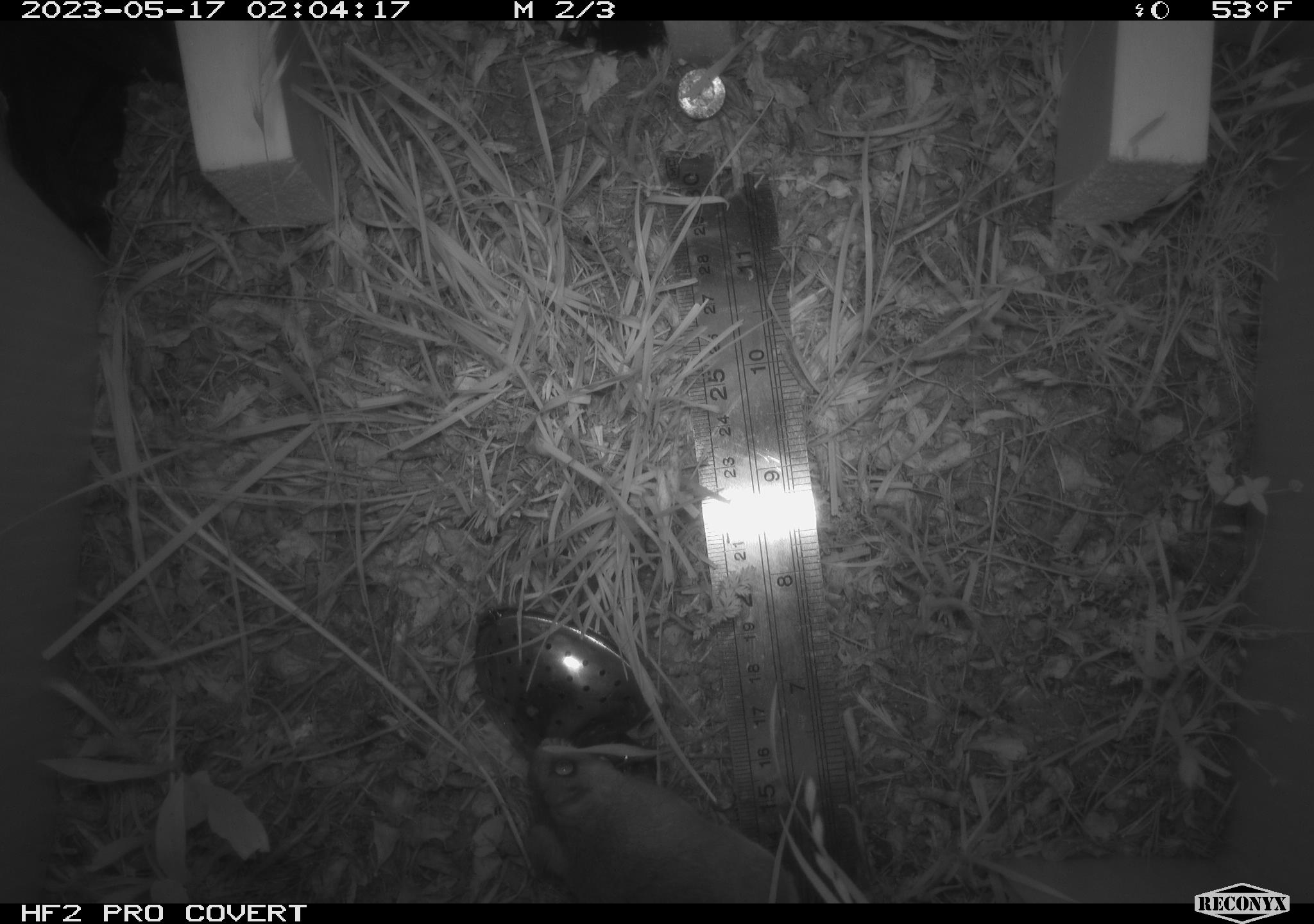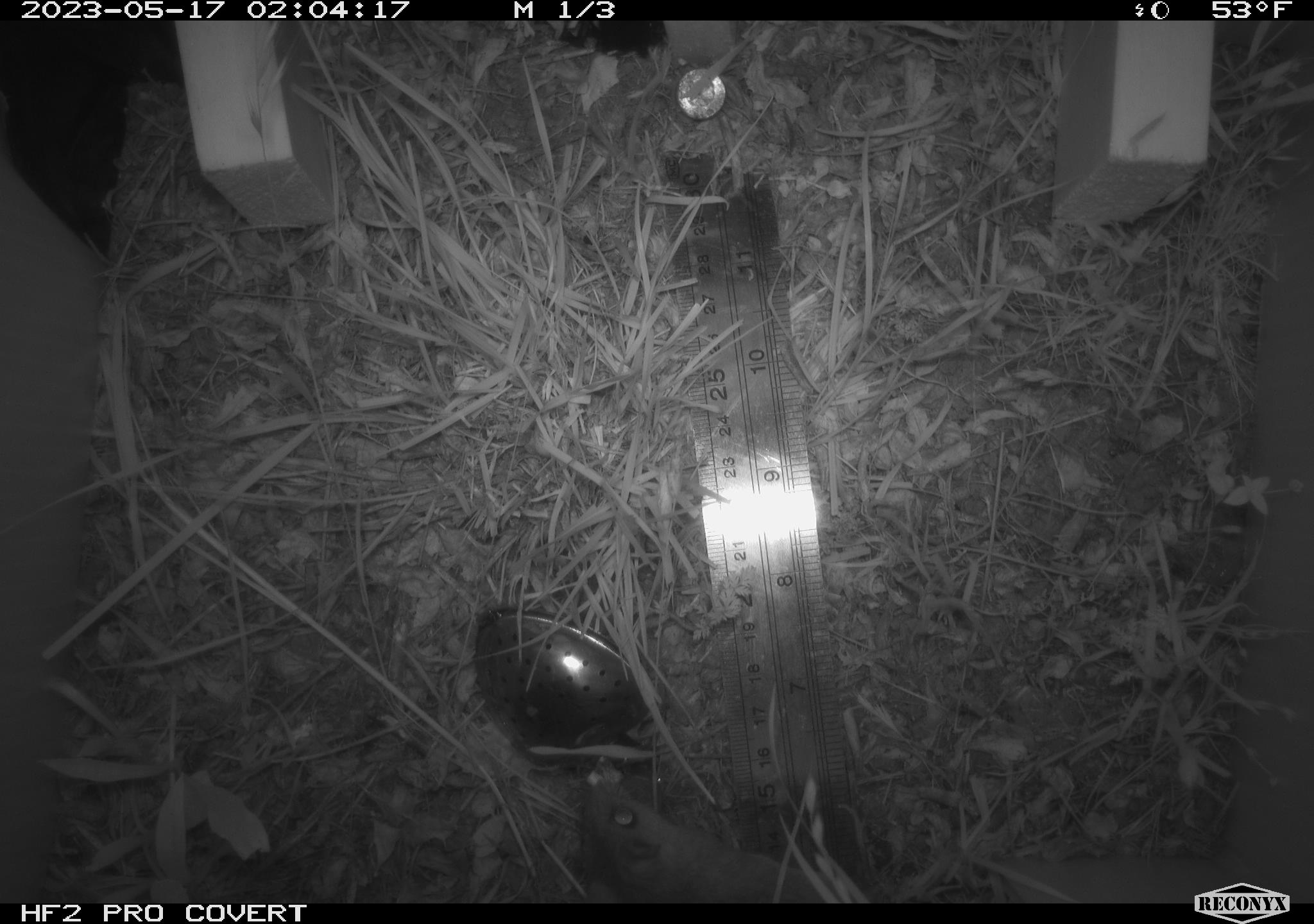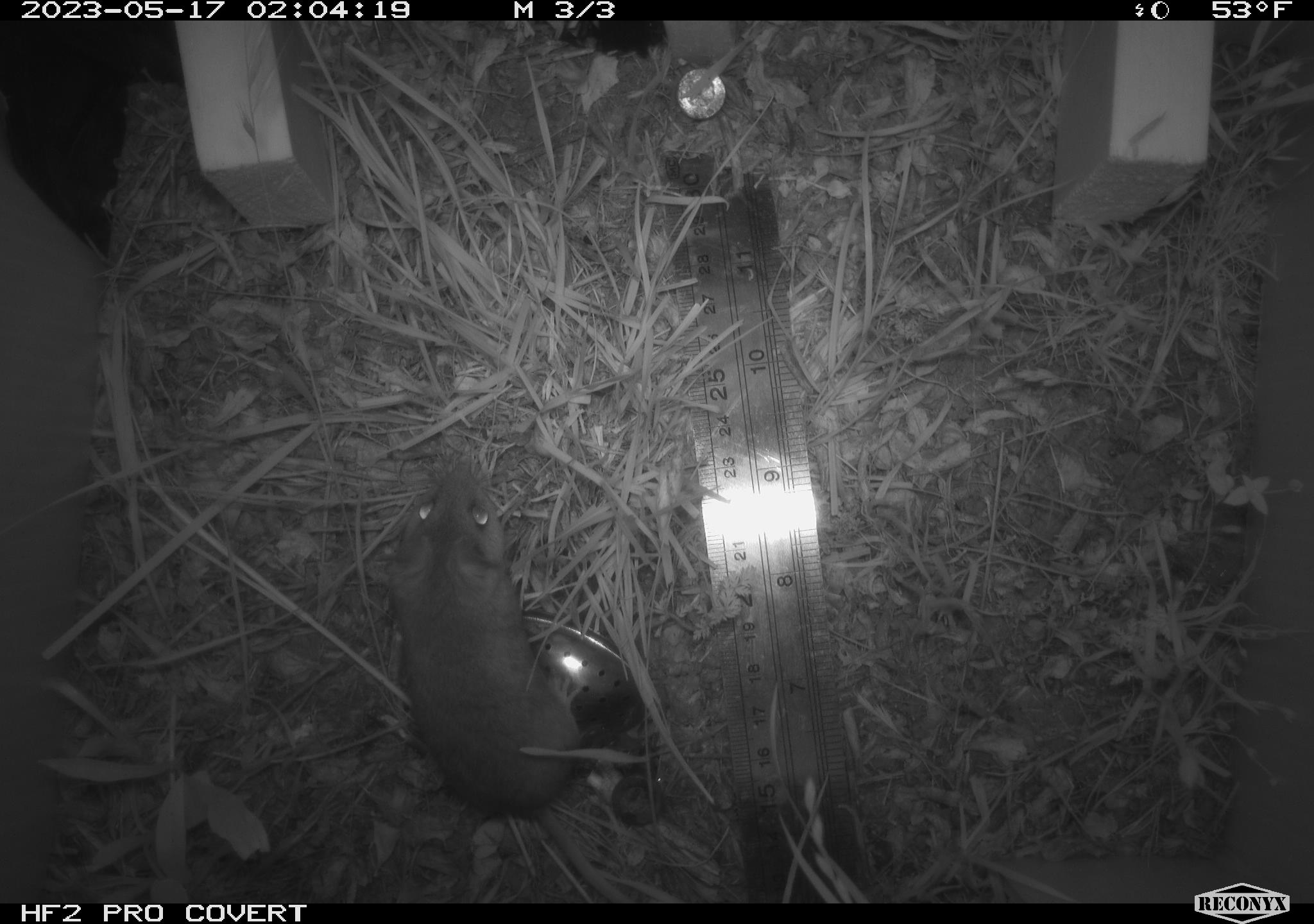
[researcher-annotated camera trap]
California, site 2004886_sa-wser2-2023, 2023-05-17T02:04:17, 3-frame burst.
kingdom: Animalia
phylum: Chordata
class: Mammalia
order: Rodentia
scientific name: Rodentia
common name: mouse species